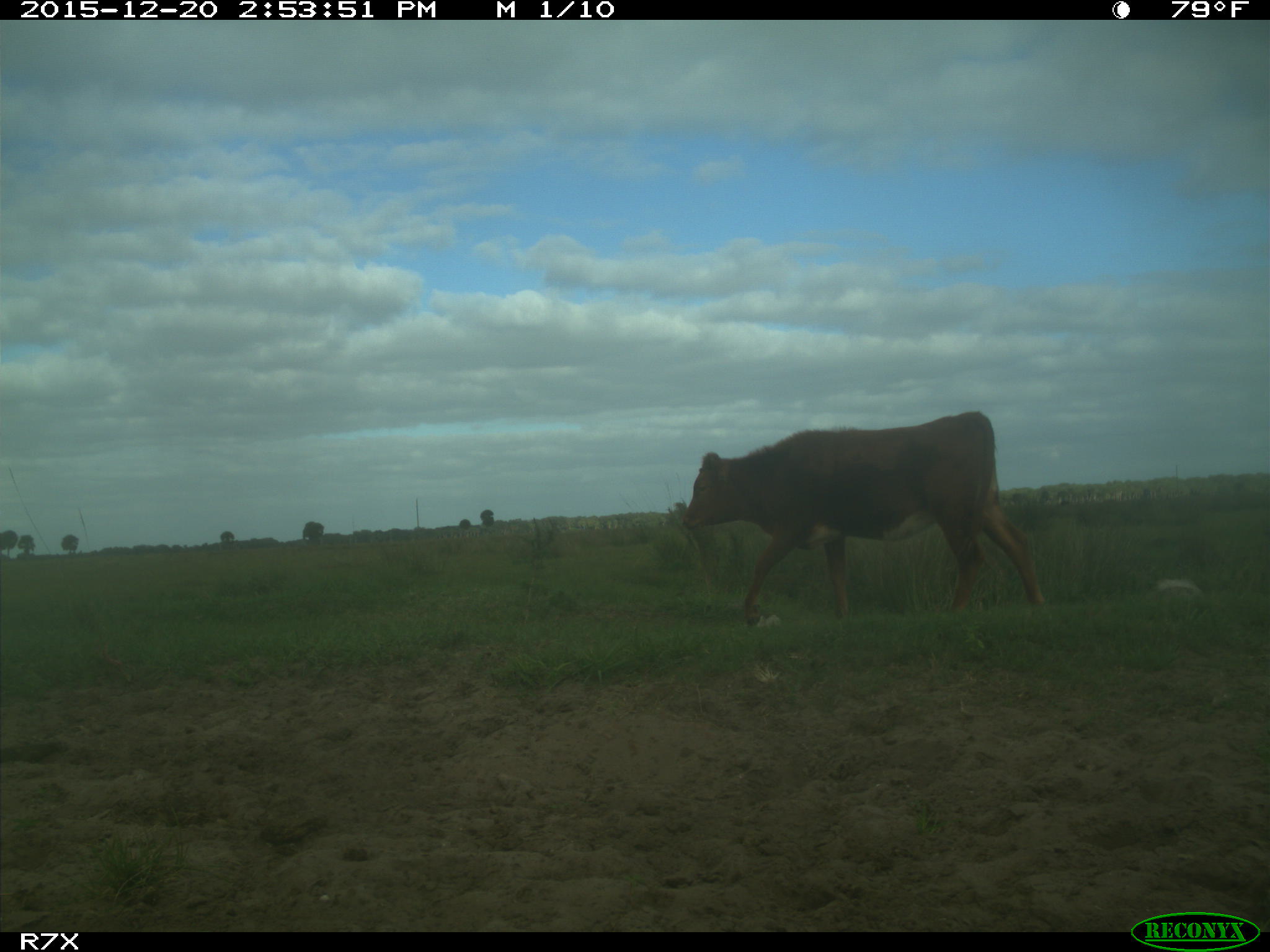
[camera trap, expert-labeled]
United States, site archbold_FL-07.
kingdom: Animalia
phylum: Chordata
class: Mammalia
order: Artiodactyla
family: Bovidae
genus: Bos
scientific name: Bos taurus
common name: domestic cow